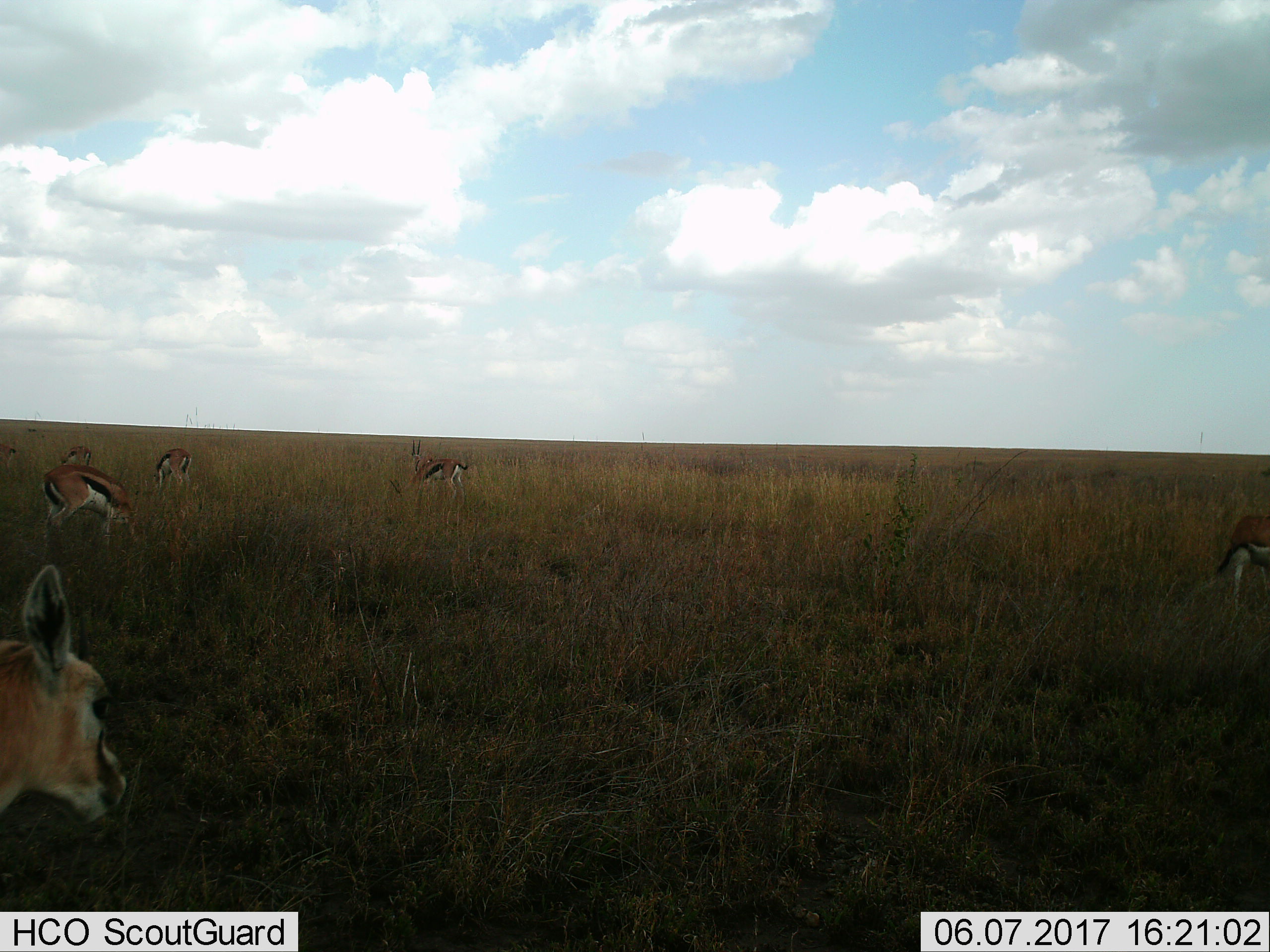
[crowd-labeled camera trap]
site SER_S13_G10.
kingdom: Animalia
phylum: Chordata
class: Mammalia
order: Artiodactyla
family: Bovidae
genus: Eudorcas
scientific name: Eudorcas thomsonii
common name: thomson's gazelle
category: gazellethomsons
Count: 7.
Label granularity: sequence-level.